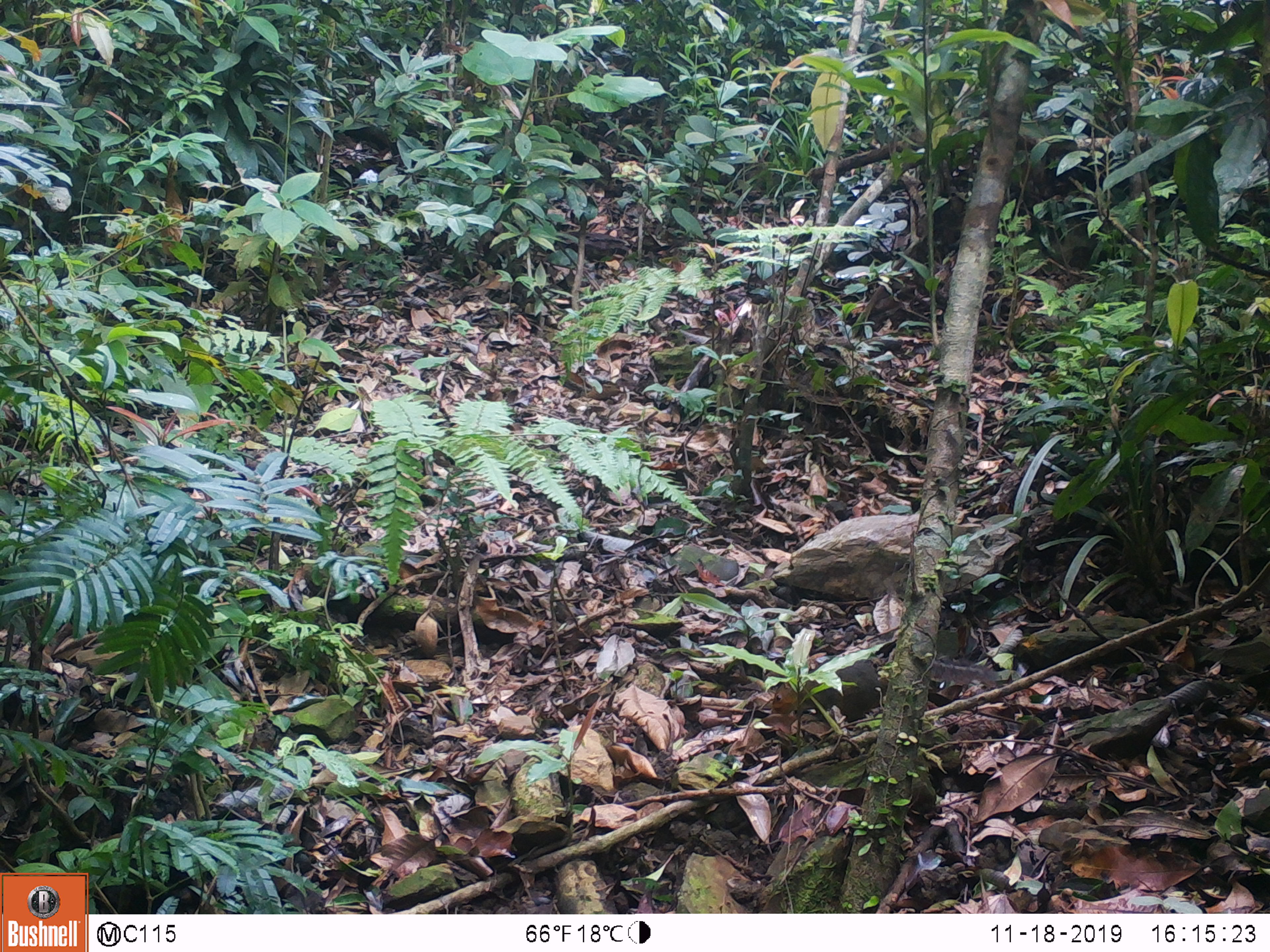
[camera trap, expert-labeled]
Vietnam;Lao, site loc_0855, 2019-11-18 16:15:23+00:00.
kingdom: Animalia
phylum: Chordata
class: Mammalia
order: Rodentia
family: Sciuridae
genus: Dremomys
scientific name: Dremomys rufigenis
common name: red-cheeked squirrel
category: red cheeked squirrel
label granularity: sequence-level